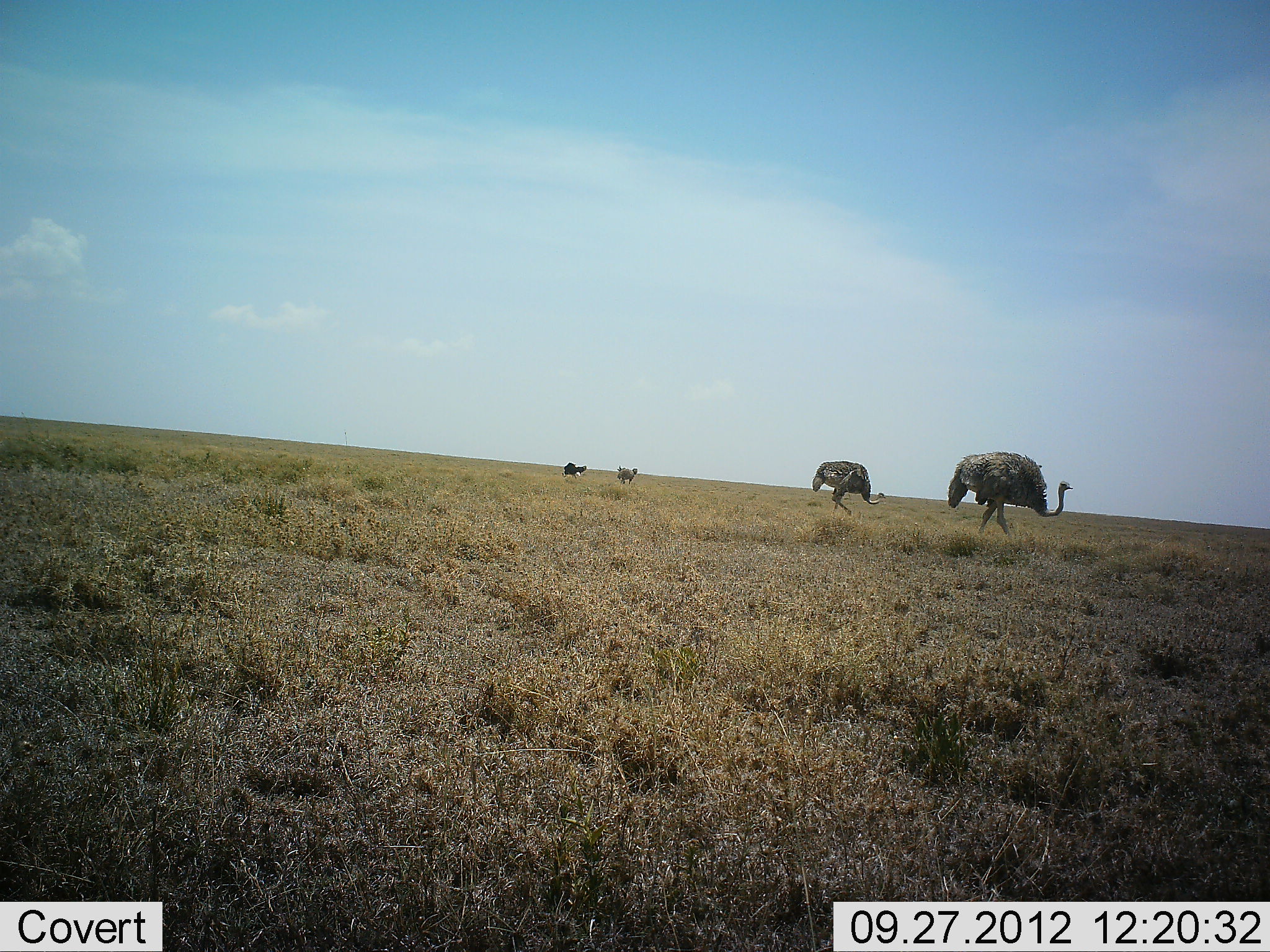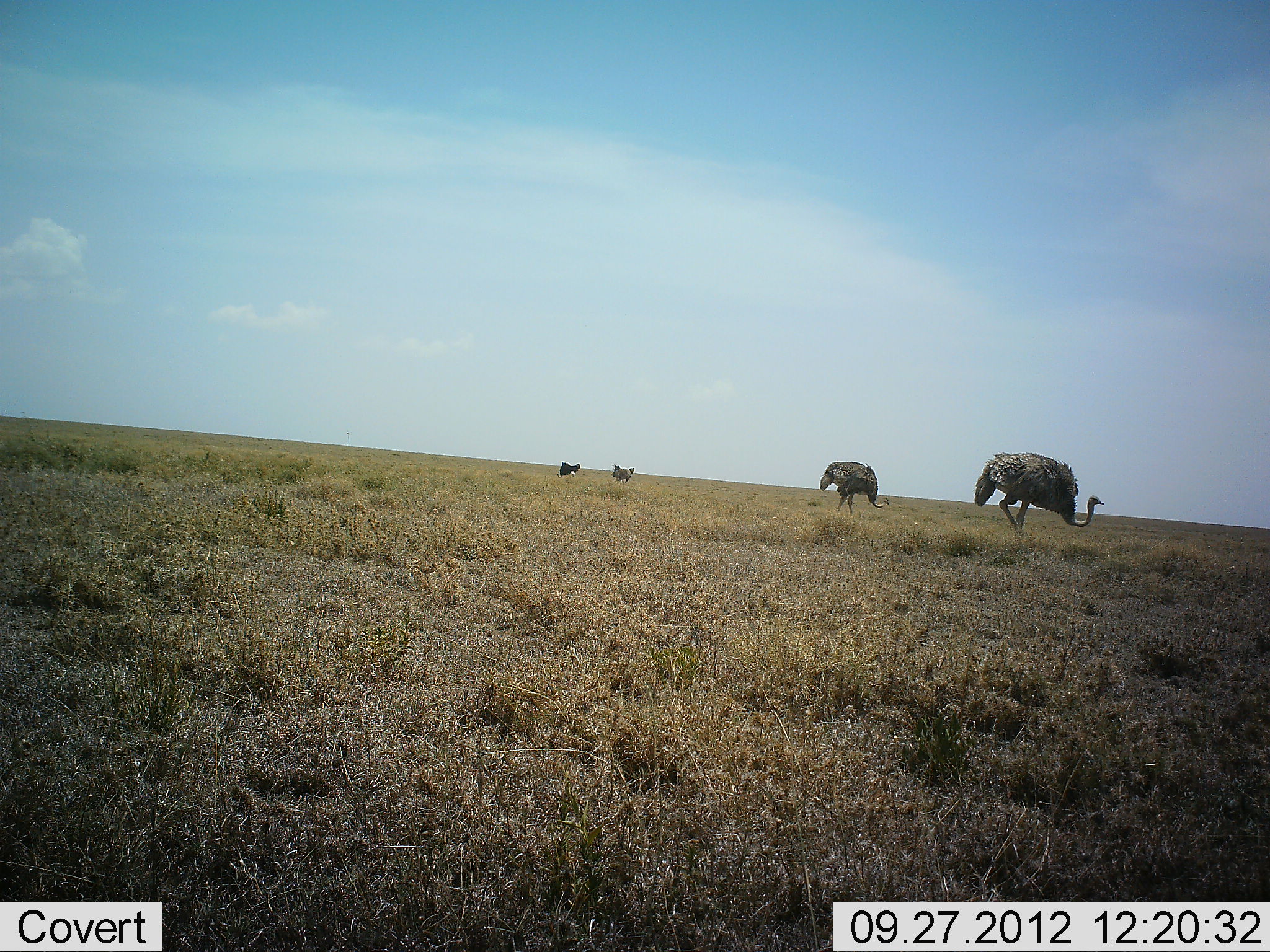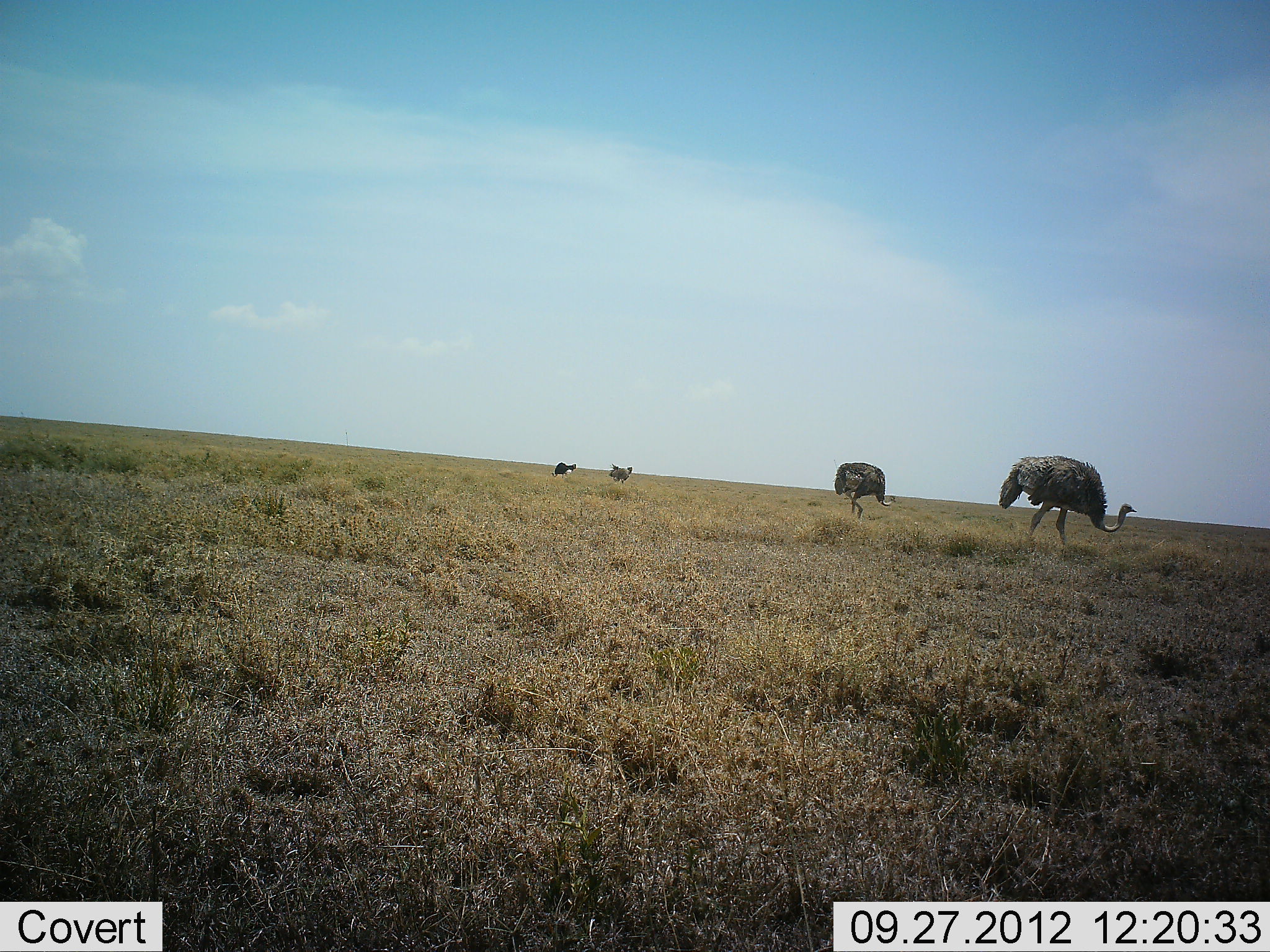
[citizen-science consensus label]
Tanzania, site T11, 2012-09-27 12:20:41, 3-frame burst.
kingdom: Animalia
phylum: Chordata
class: Aves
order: Struthioniformes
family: Struthionidae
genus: Struthio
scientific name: Struthio camelus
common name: ostrich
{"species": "ostrich (Struthio camelus)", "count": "4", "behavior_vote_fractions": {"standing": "20%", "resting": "0%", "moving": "100%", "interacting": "0%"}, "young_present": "0%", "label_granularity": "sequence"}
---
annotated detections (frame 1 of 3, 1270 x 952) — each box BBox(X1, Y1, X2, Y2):
animal: BBox(947, 451, 1074, 543); BBox(811, 461, 886, 517); BBox(561, 461, 588, 480); BBox(616, 464, 638, 484)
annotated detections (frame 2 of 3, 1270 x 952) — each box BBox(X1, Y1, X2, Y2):
animal: BBox(972, 450, 1106, 533); BBox(817, 461, 891, 517); BBox(610, 464, 636, 484); BBox(556, 461, 583, 480)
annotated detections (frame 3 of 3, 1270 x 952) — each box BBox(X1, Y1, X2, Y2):
animal: BBox(999, 454, 1139, 542); BBox(833, 462, 896, 518); BBox(610, 464, 636, 484); BBox(550, 460, 577, 479)